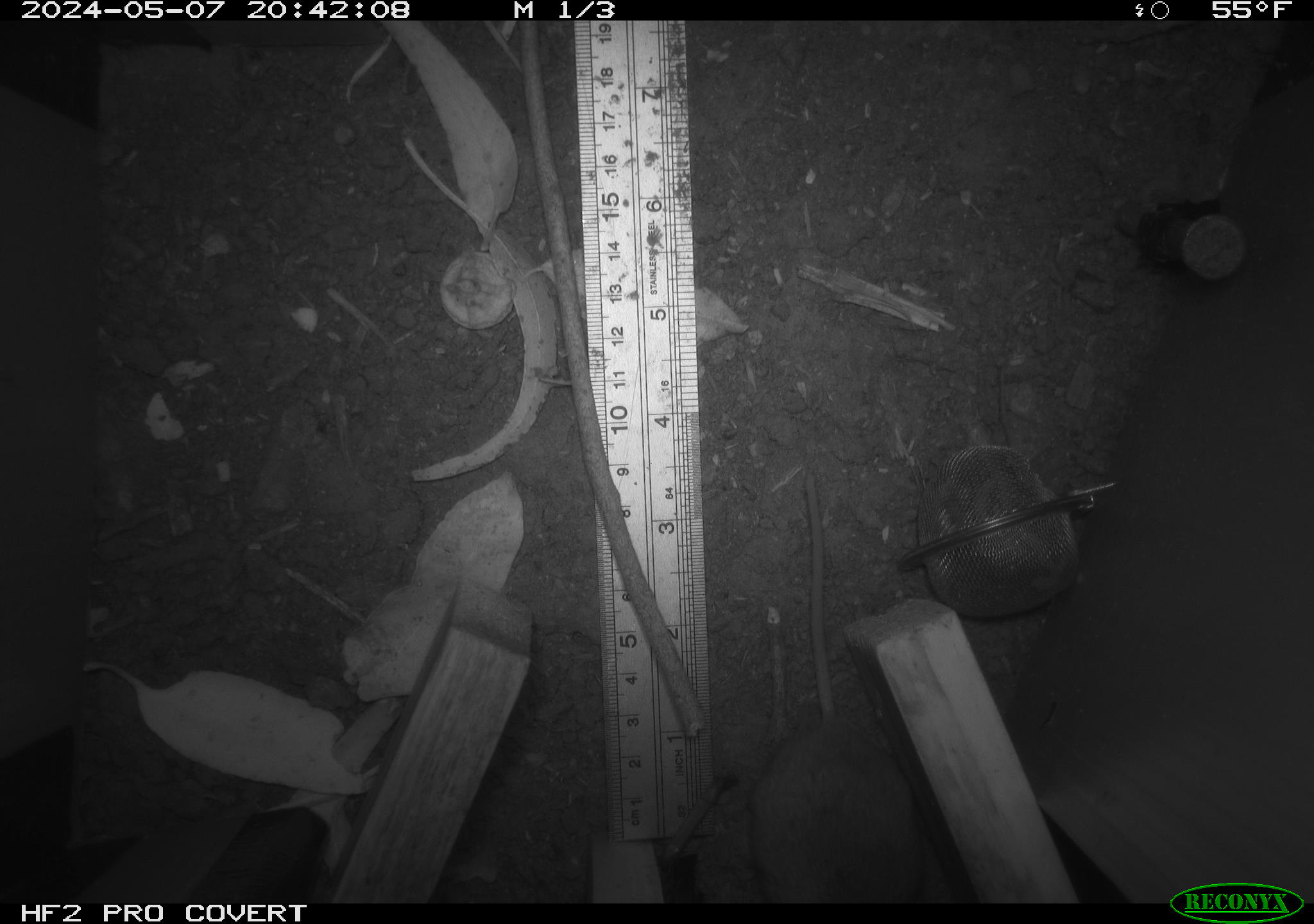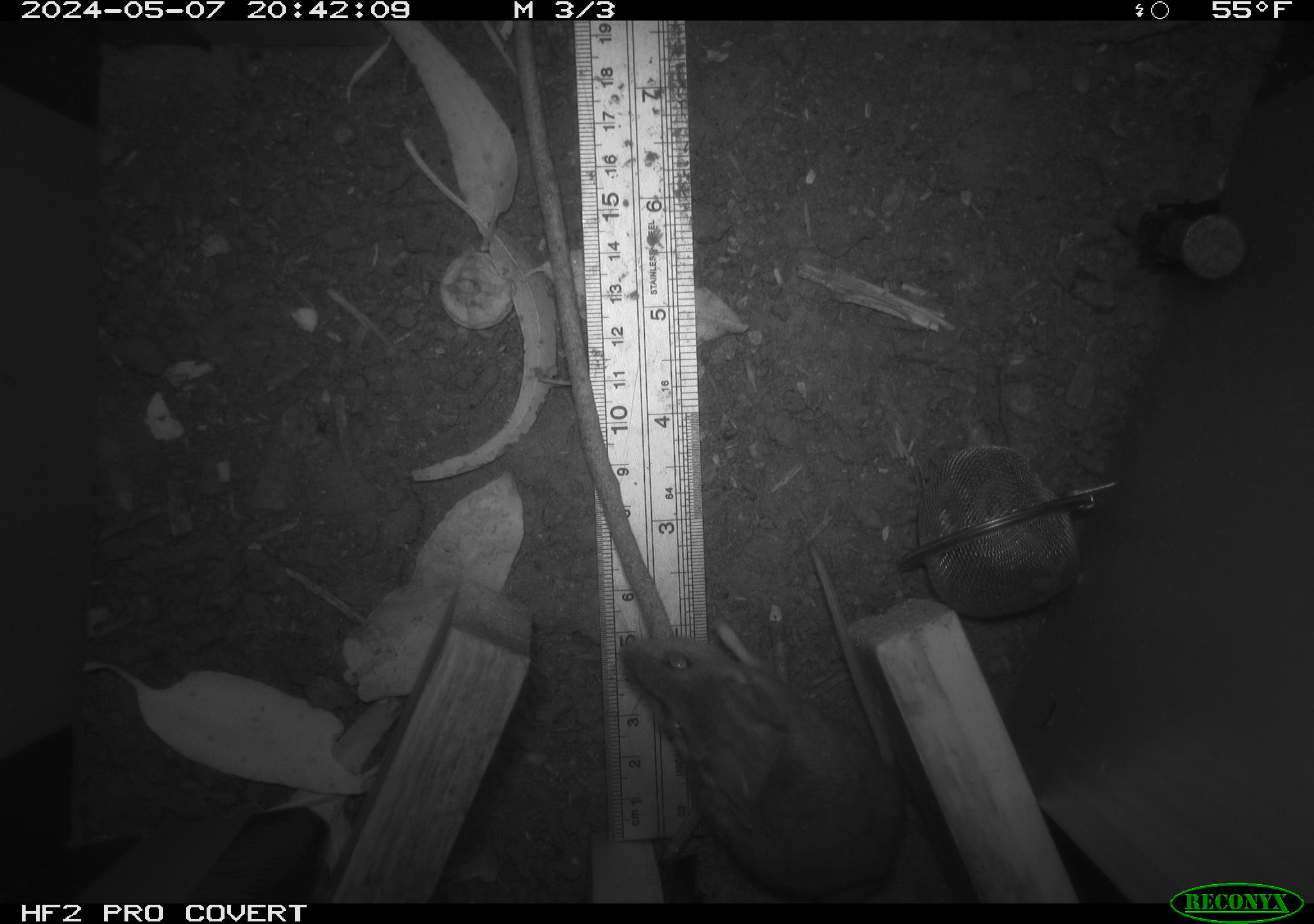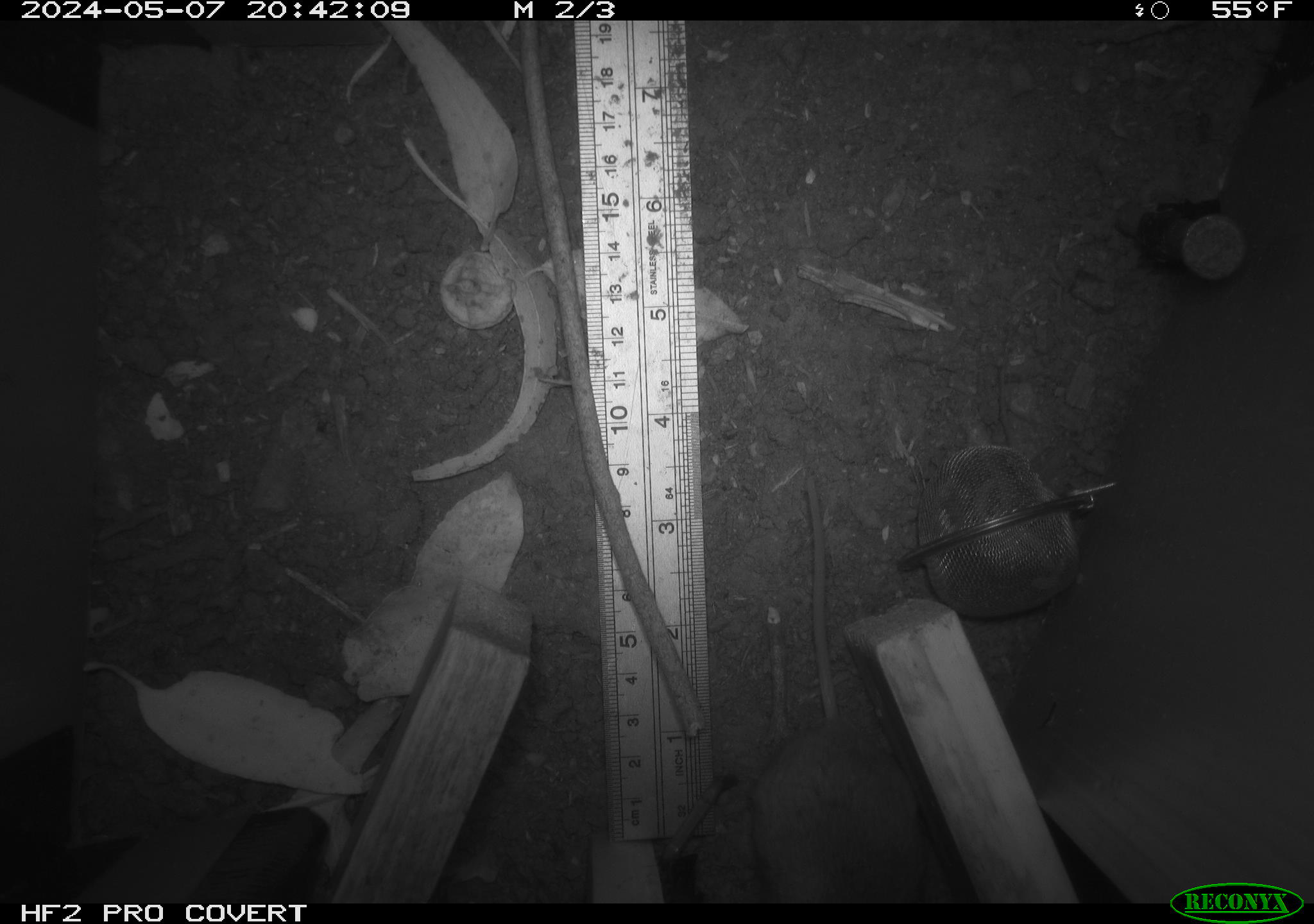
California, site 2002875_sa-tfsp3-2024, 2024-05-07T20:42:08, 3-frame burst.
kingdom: Animalia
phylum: Chordata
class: Mammalia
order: Rodentia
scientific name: Rodentia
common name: mouse species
Mouse species (Rodentia).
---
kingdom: Animalia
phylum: Chordata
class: Mammalia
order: Rodentia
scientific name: Rodentia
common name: rodent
Rodent (Rodentia).